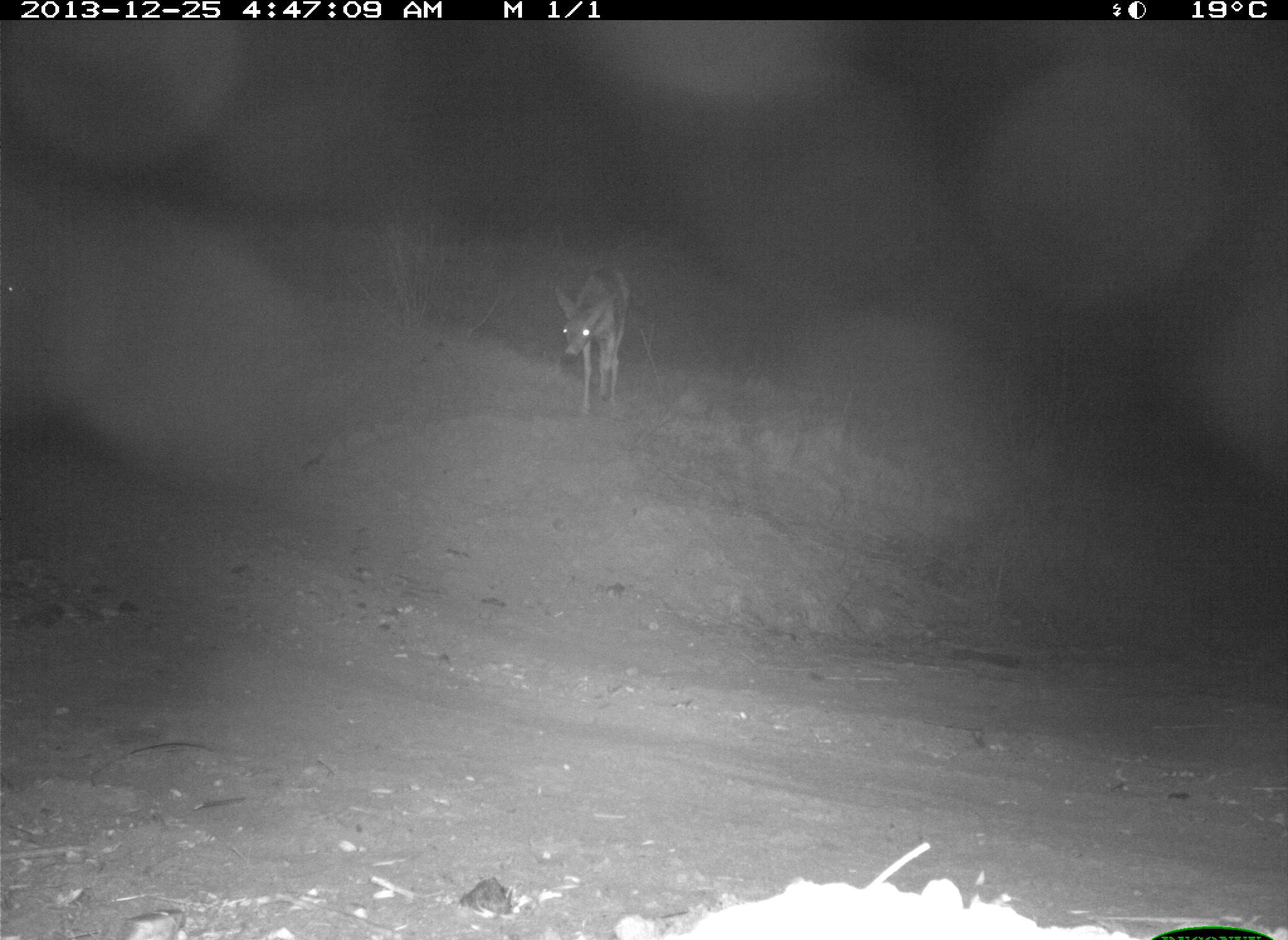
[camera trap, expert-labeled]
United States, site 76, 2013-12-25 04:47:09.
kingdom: Animalia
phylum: Chordata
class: Mammalia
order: Artiodactyla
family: Cervidae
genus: Odocoileus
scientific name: Odocoileus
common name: deer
Deer (Odocoileus).